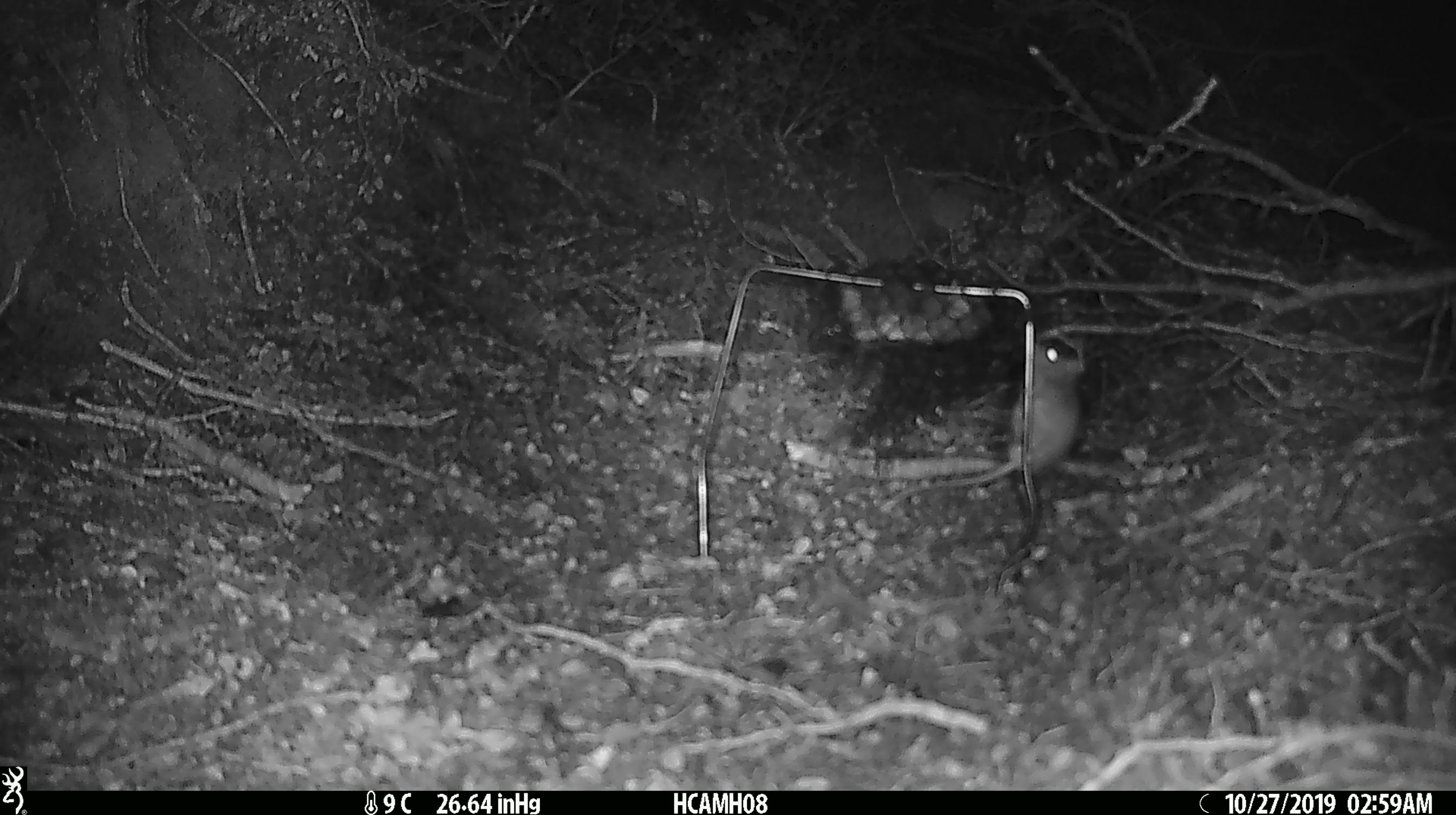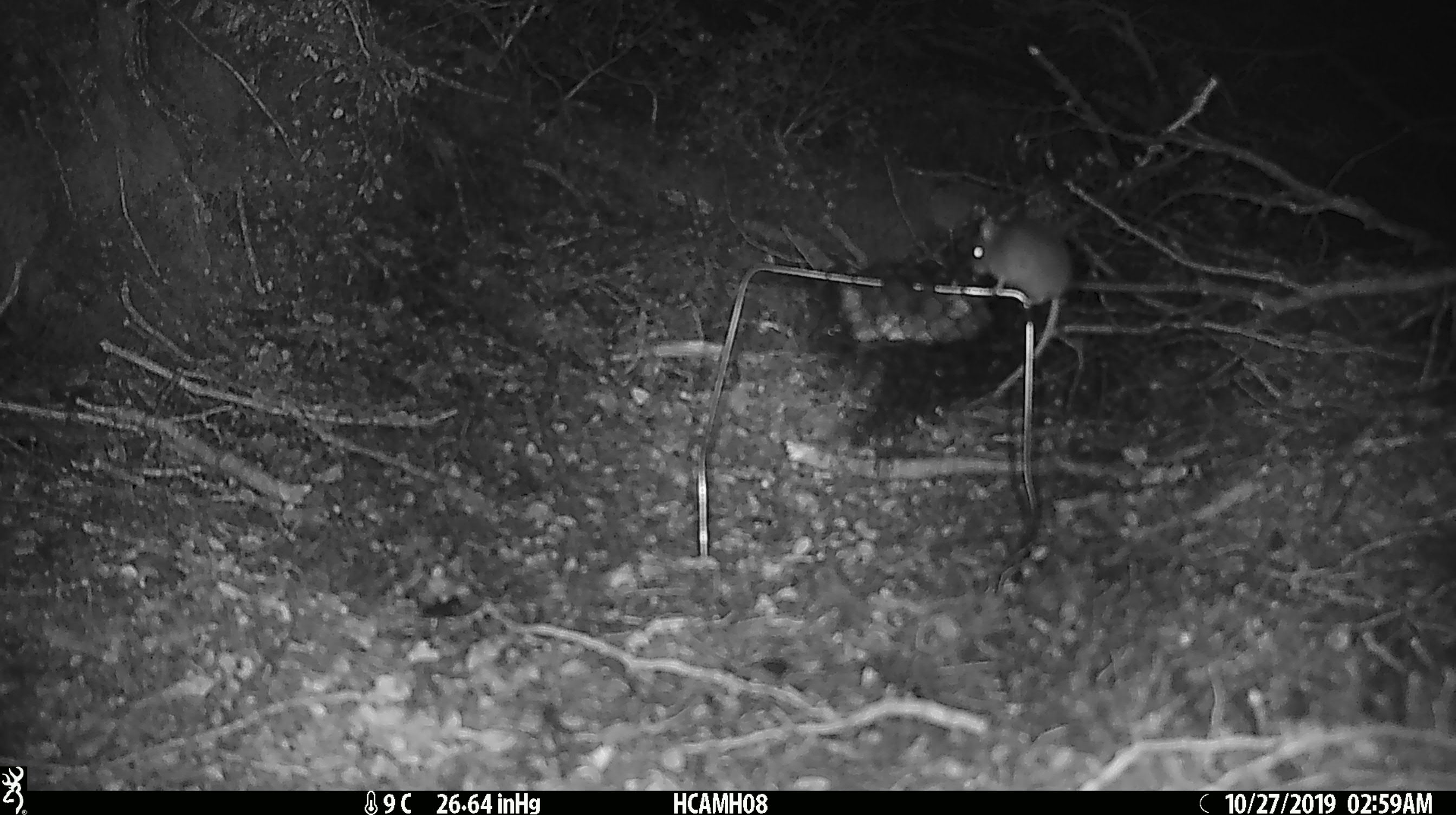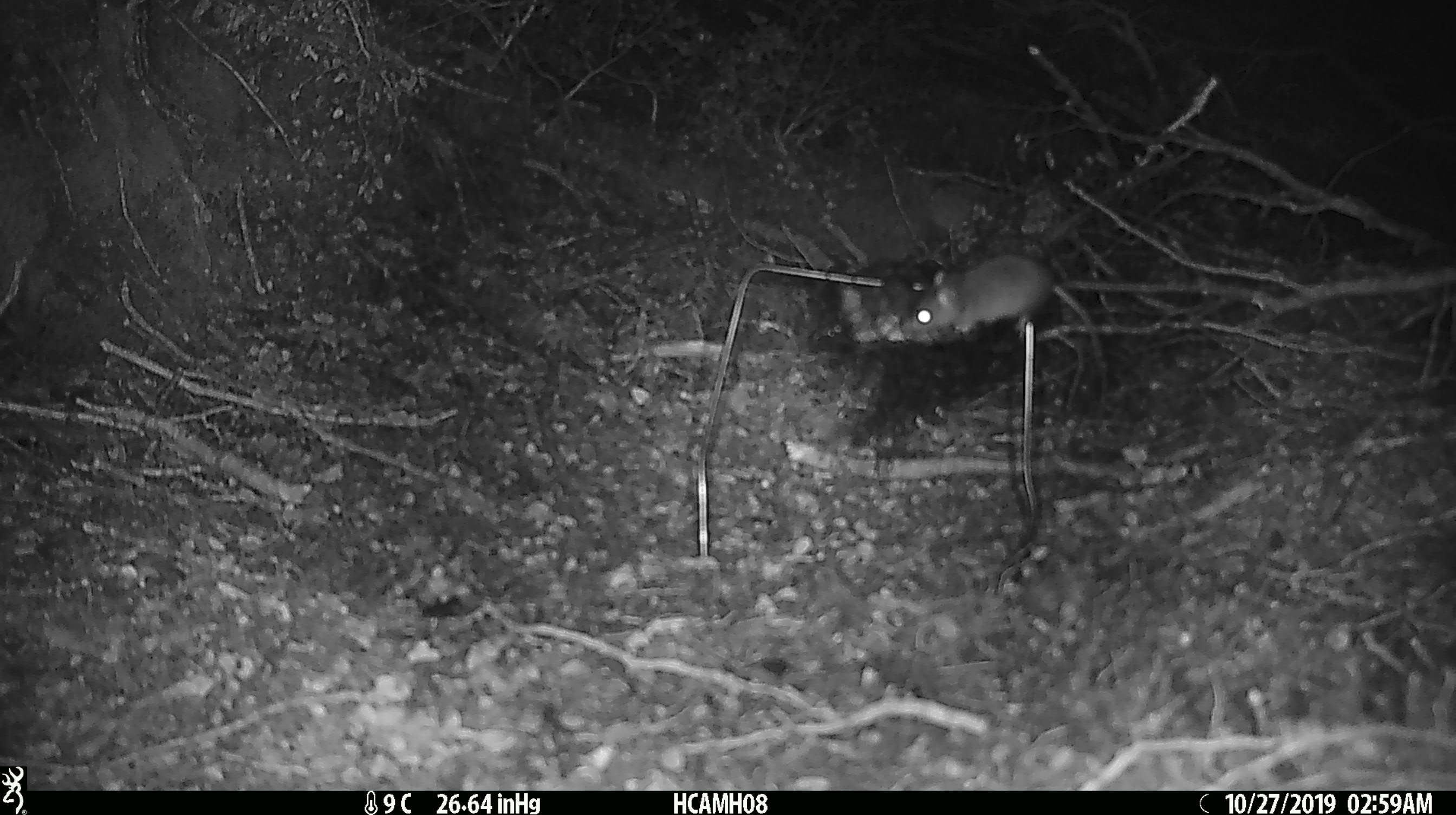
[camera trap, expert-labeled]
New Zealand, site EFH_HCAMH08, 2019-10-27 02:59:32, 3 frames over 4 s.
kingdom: Animalia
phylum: Chordata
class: Mammalia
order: Rodentia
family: Muridae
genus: Mus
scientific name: Mus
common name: mouse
Mouse (Mus).